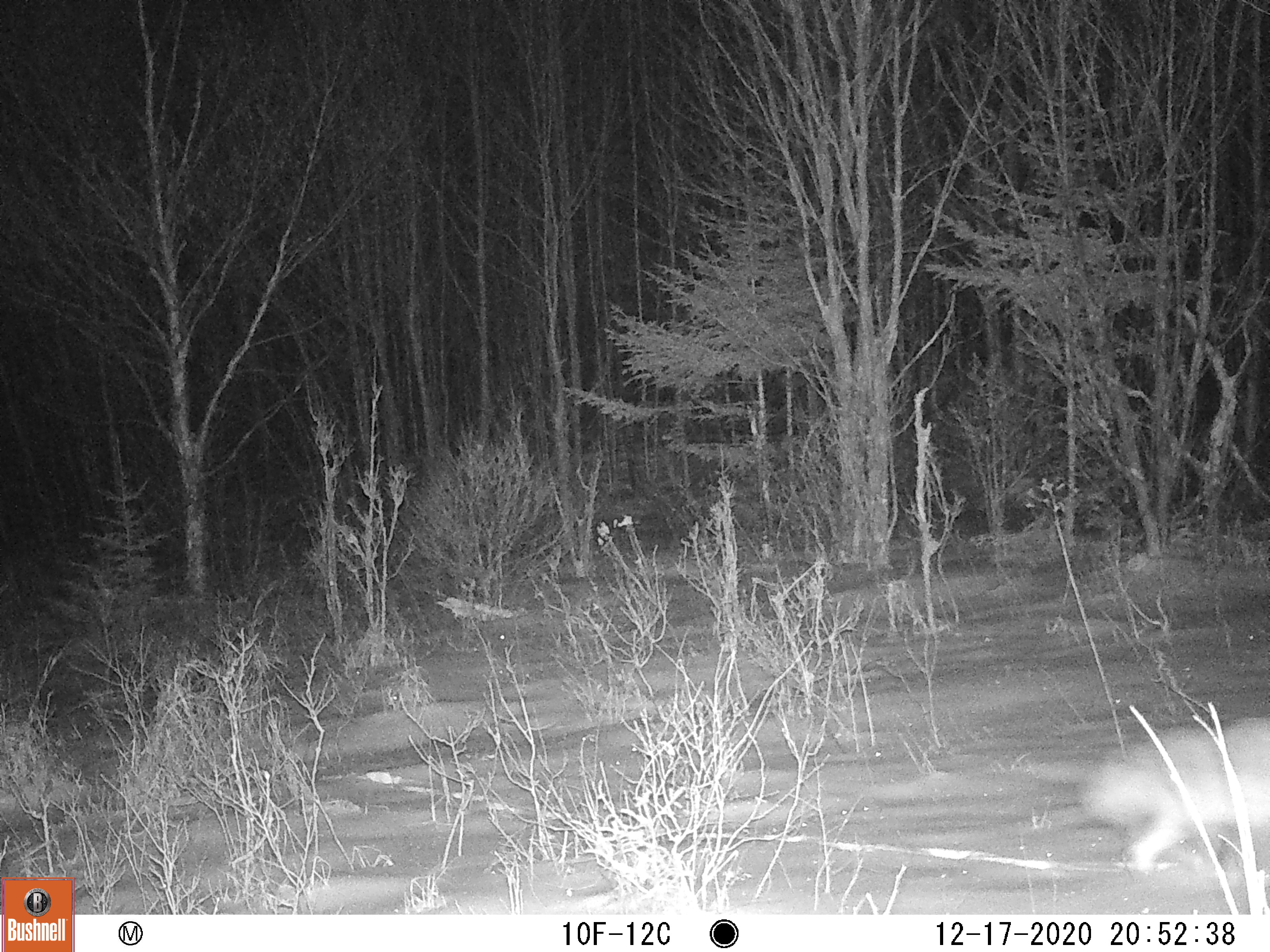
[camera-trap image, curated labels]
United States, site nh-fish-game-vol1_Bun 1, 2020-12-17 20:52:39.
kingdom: Animalia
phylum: Chordata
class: Mammalia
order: Carnivora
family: Canidae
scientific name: Canidae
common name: canid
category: canid sp.